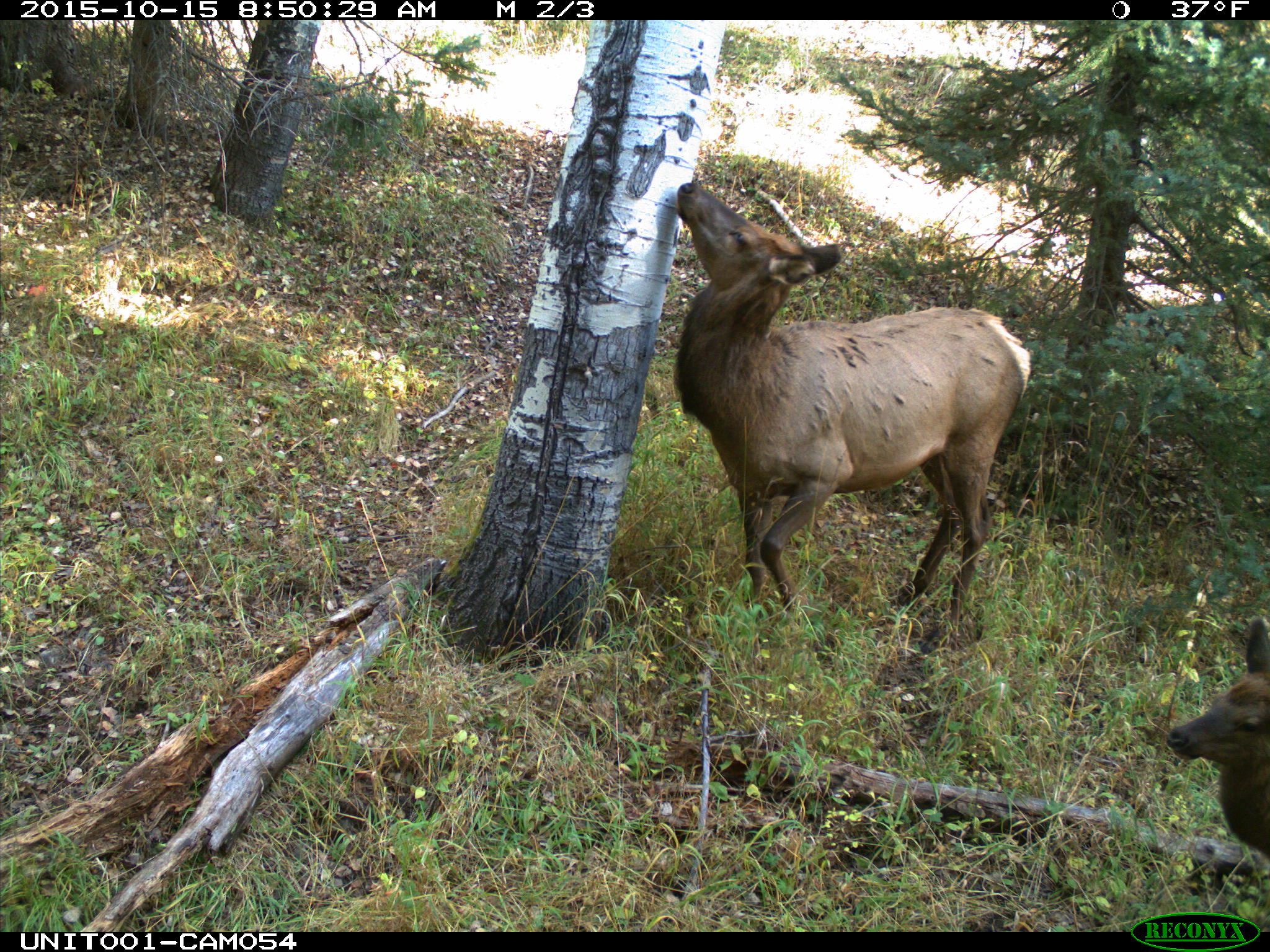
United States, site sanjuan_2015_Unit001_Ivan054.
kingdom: Animalia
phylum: Chordata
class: Mammalia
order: Artiodactyla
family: Cervidae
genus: Cervus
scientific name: Cervus elaphus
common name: red deer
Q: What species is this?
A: Cervus elaphus (red deer).